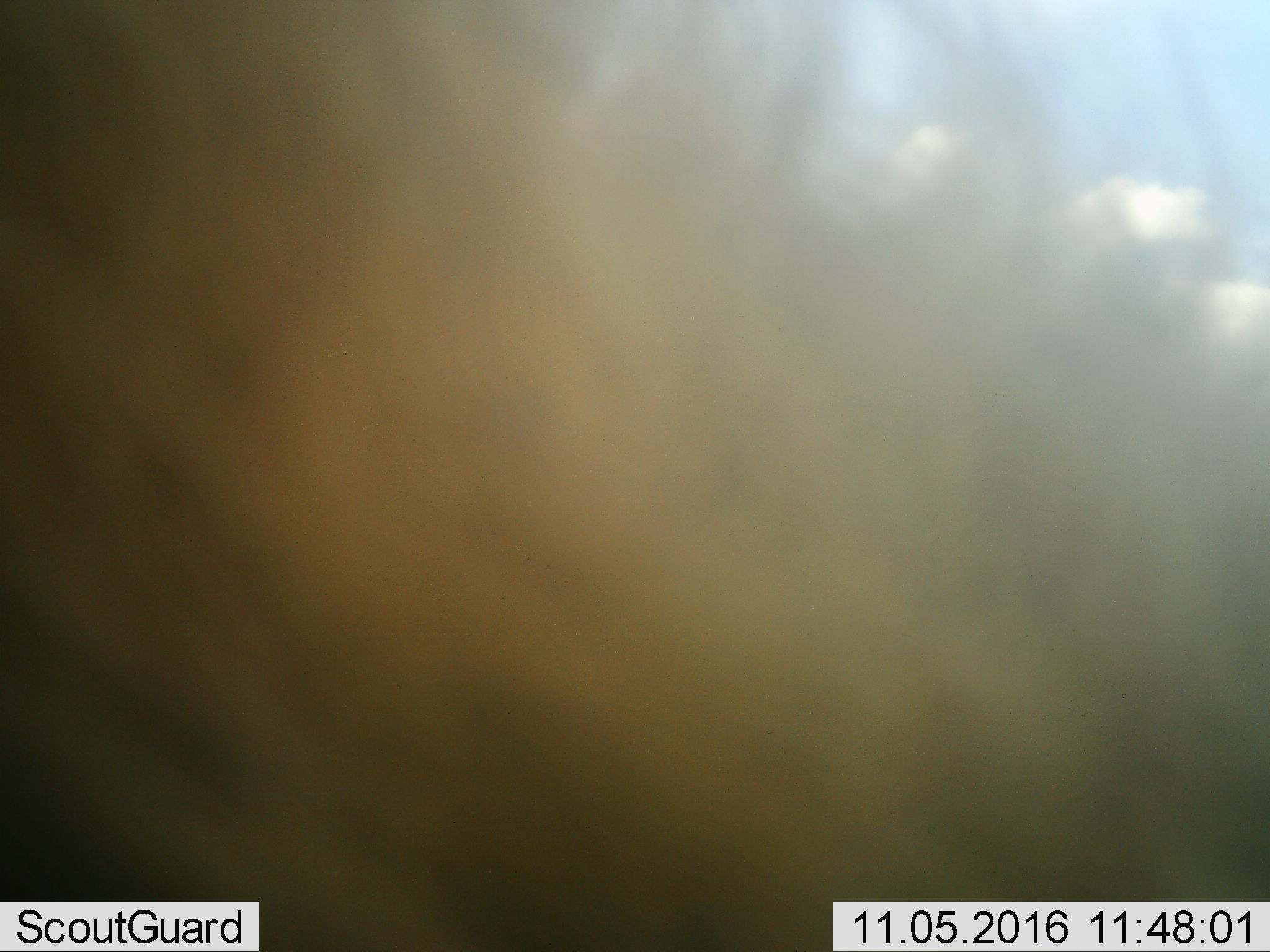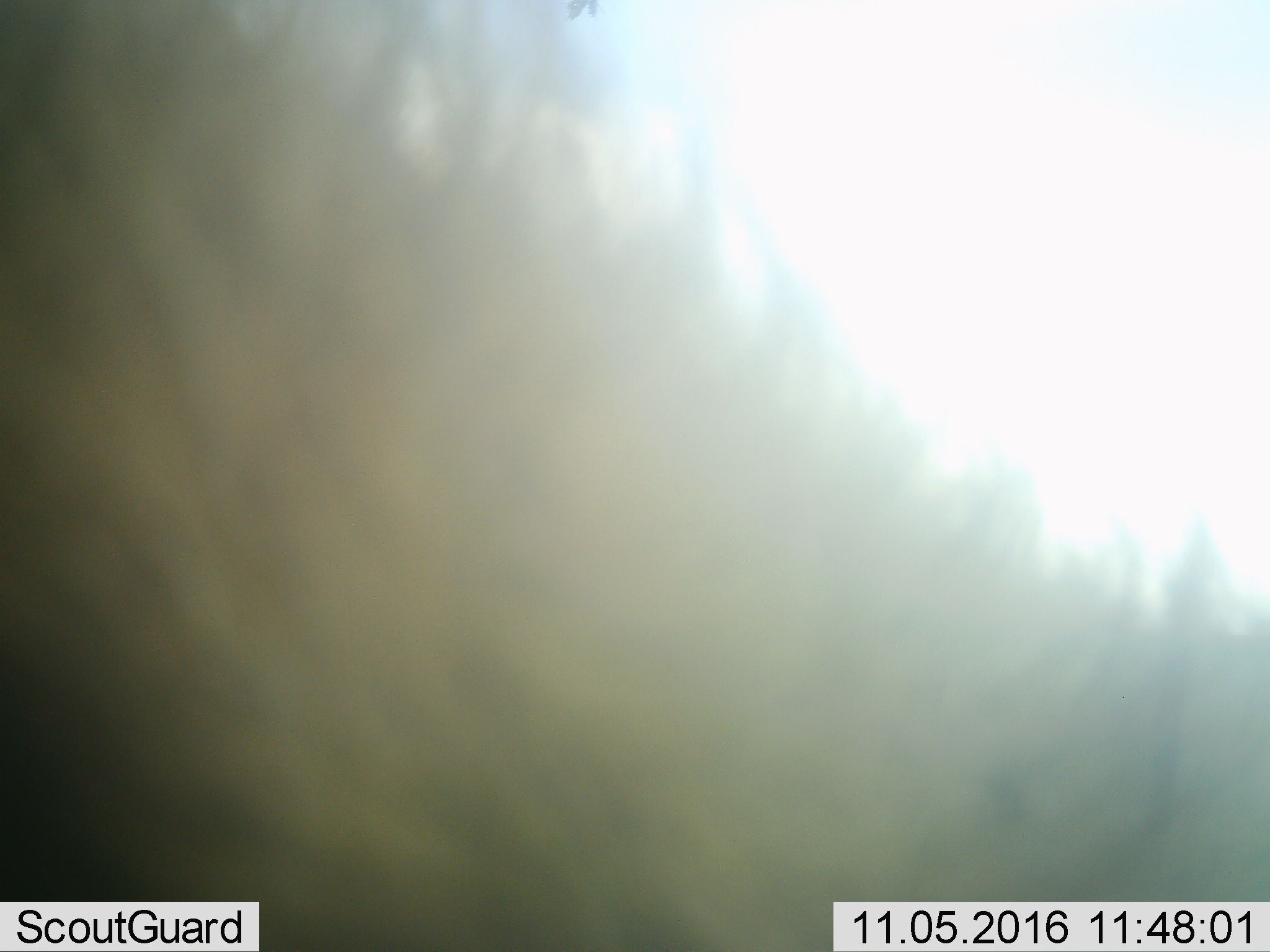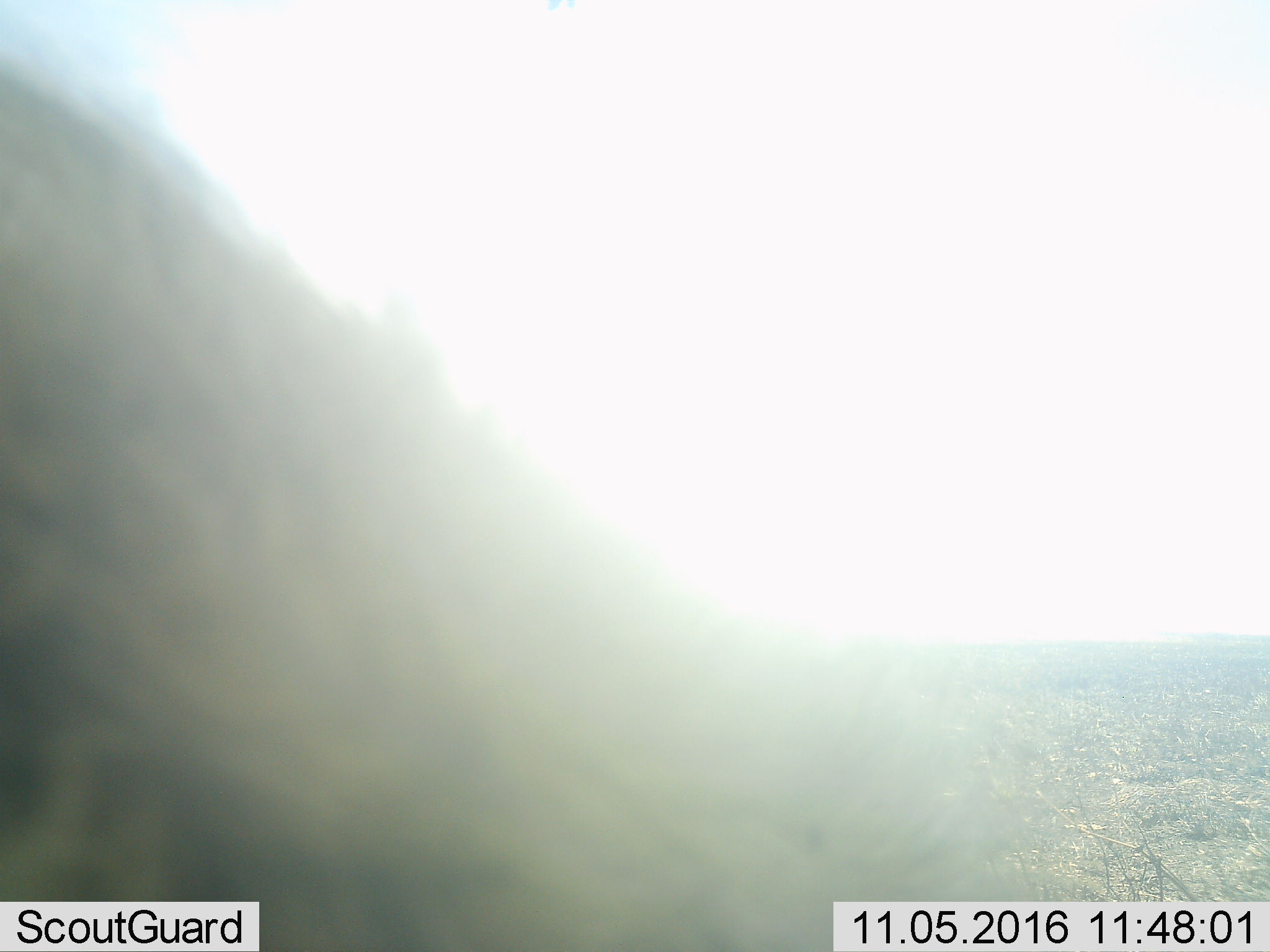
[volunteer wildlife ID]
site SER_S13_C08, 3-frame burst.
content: unidentified animal